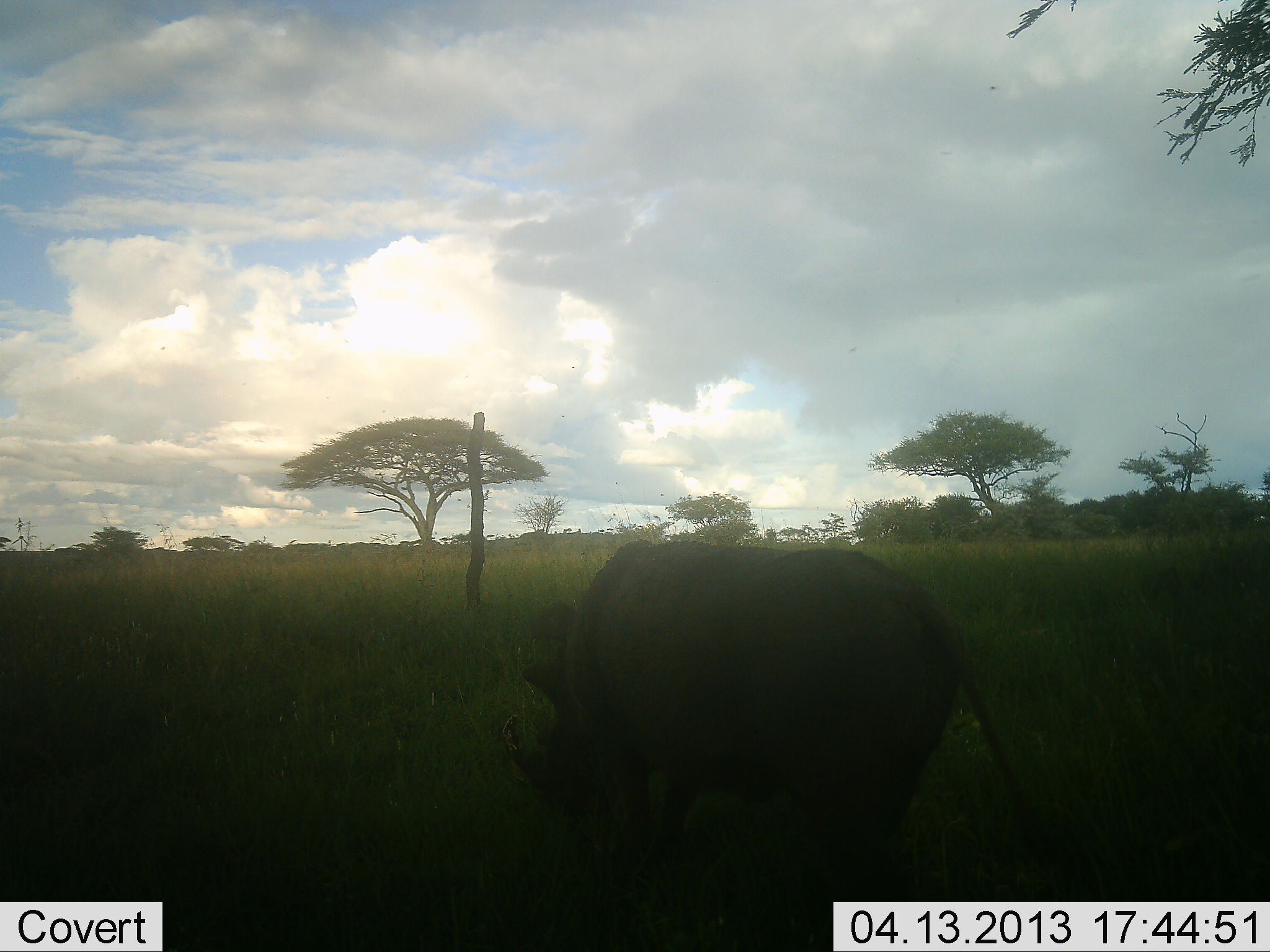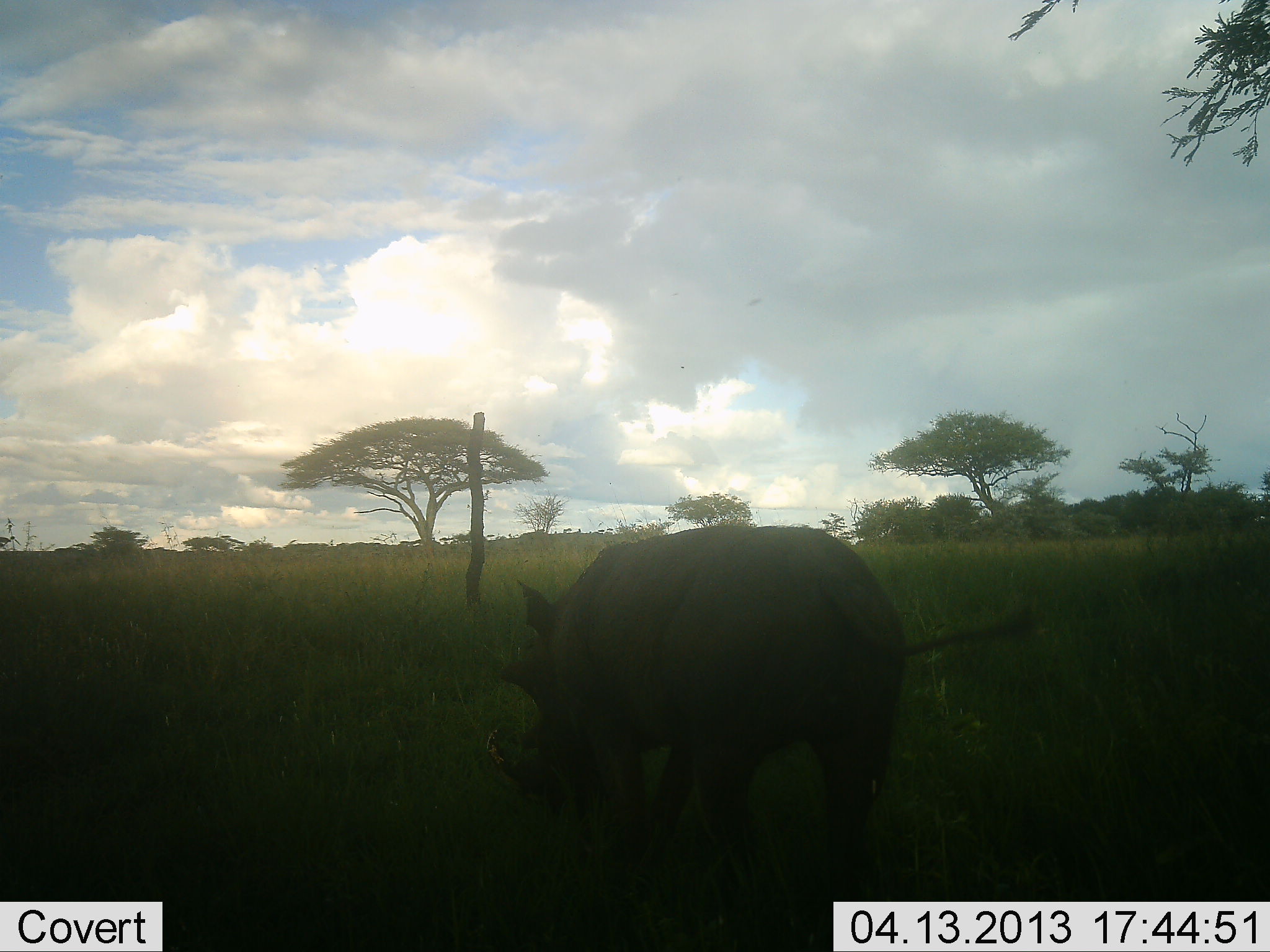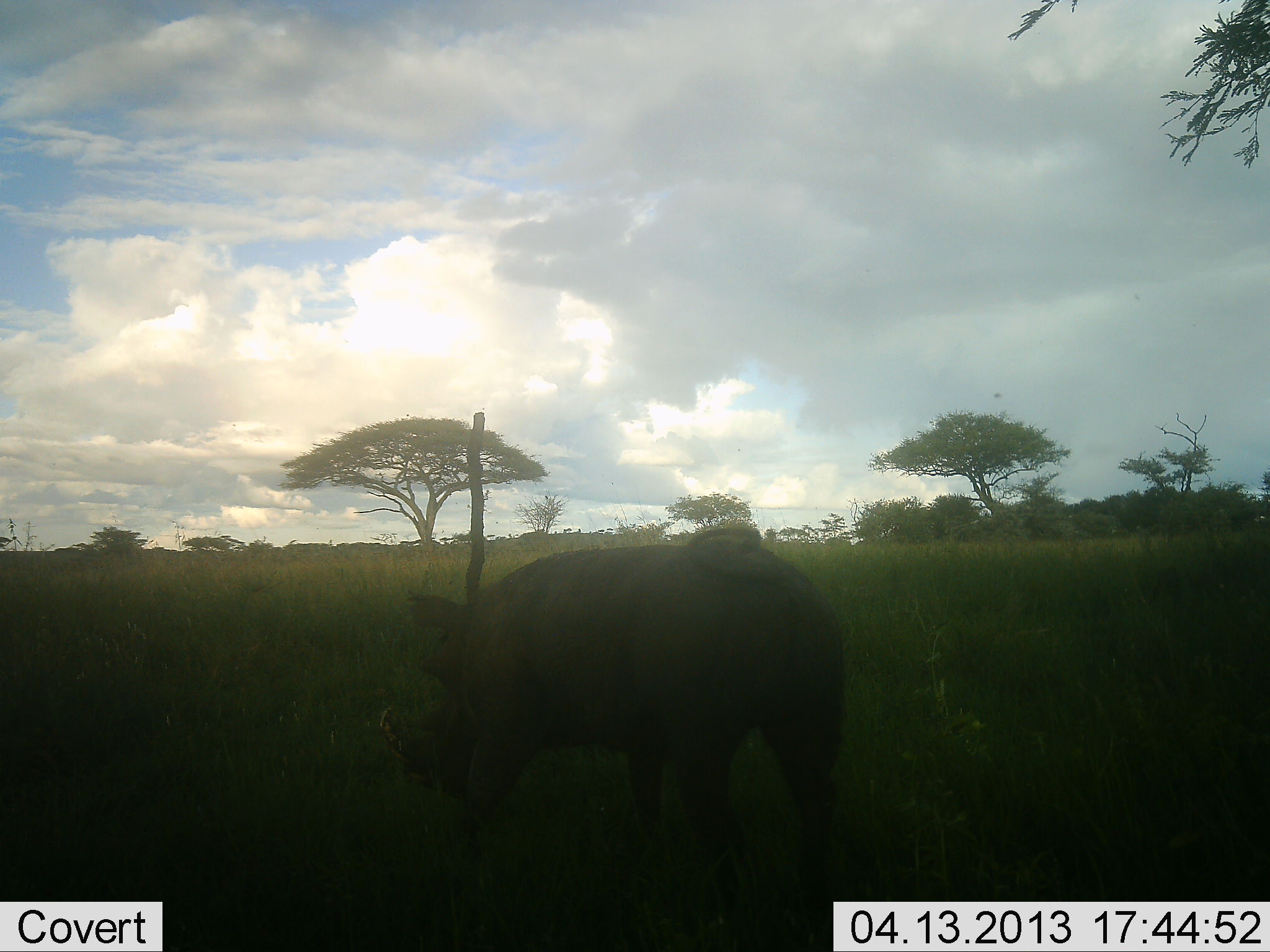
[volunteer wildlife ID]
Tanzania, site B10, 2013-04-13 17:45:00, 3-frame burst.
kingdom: Animalia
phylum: Chordata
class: Mammalia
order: Artiodactyla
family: Suidae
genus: Phacochoerus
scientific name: Phacochoerus africanus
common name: warthog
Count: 1.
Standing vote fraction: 0%.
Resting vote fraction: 0%.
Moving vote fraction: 70%.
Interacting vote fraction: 0%.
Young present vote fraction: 0%.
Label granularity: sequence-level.